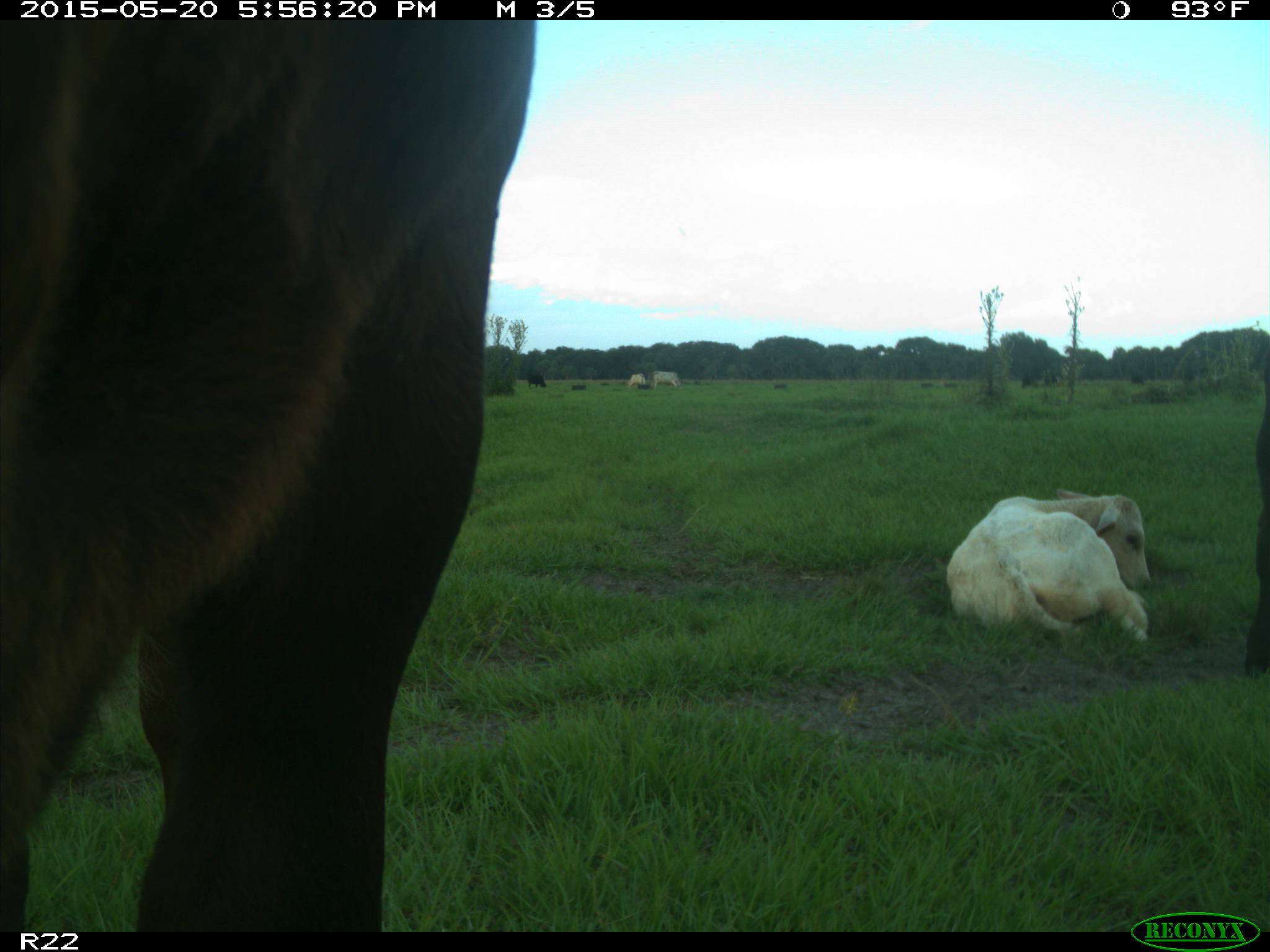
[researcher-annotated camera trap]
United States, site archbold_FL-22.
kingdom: Animalia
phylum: Chordata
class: Mammalia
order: Artiodactyla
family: Bovidae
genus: Bos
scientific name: Bos taurus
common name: domestic cow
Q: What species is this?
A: Bos taurus (domestic cow).